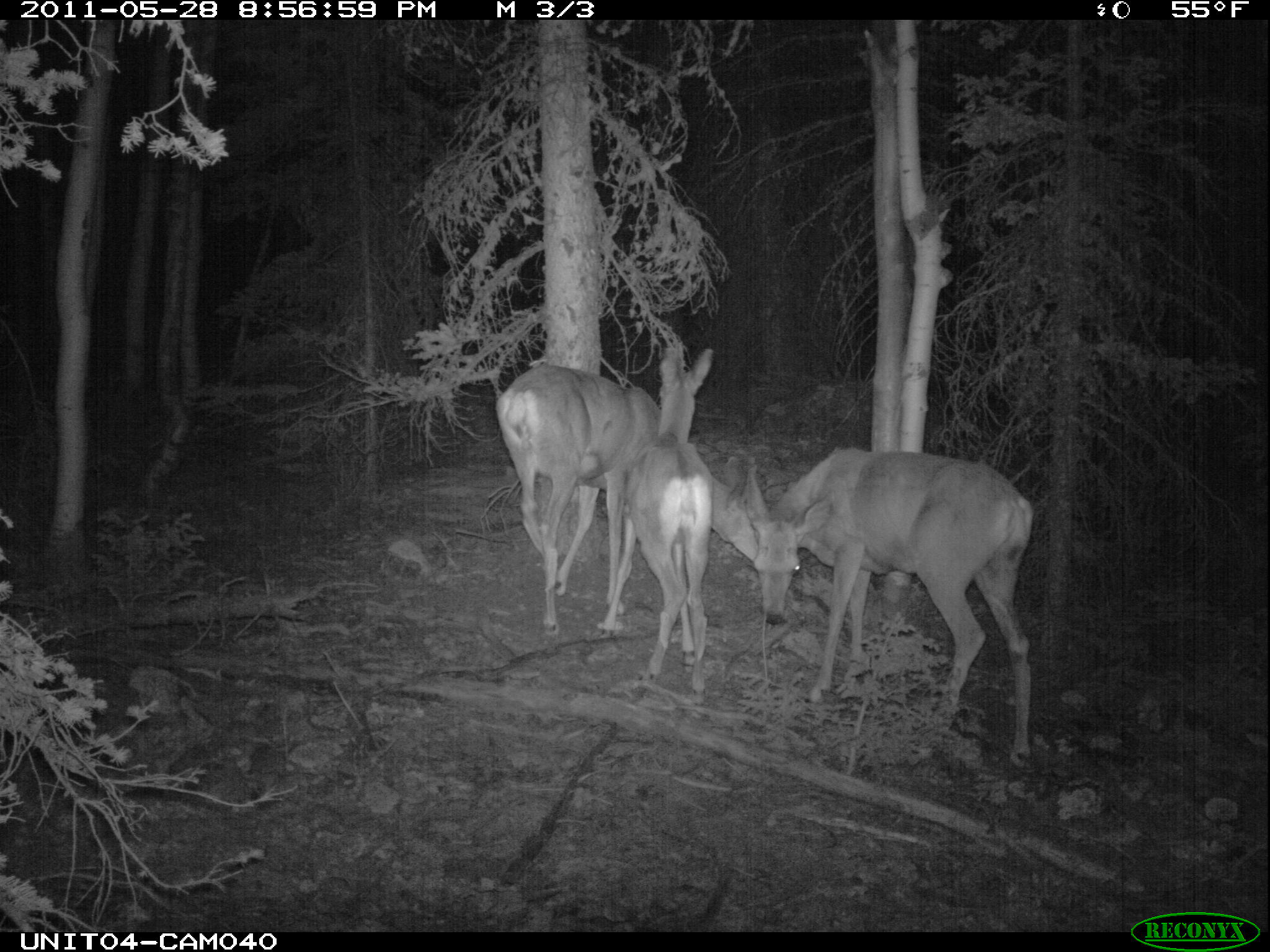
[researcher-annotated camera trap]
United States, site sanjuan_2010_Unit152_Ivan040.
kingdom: Animalia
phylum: Chordata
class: Mammalia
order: Artiodactyla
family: Cervidae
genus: Odocoileus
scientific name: Odocoileus hemionus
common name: mule deer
Odocoileus hemionus (mule deer).